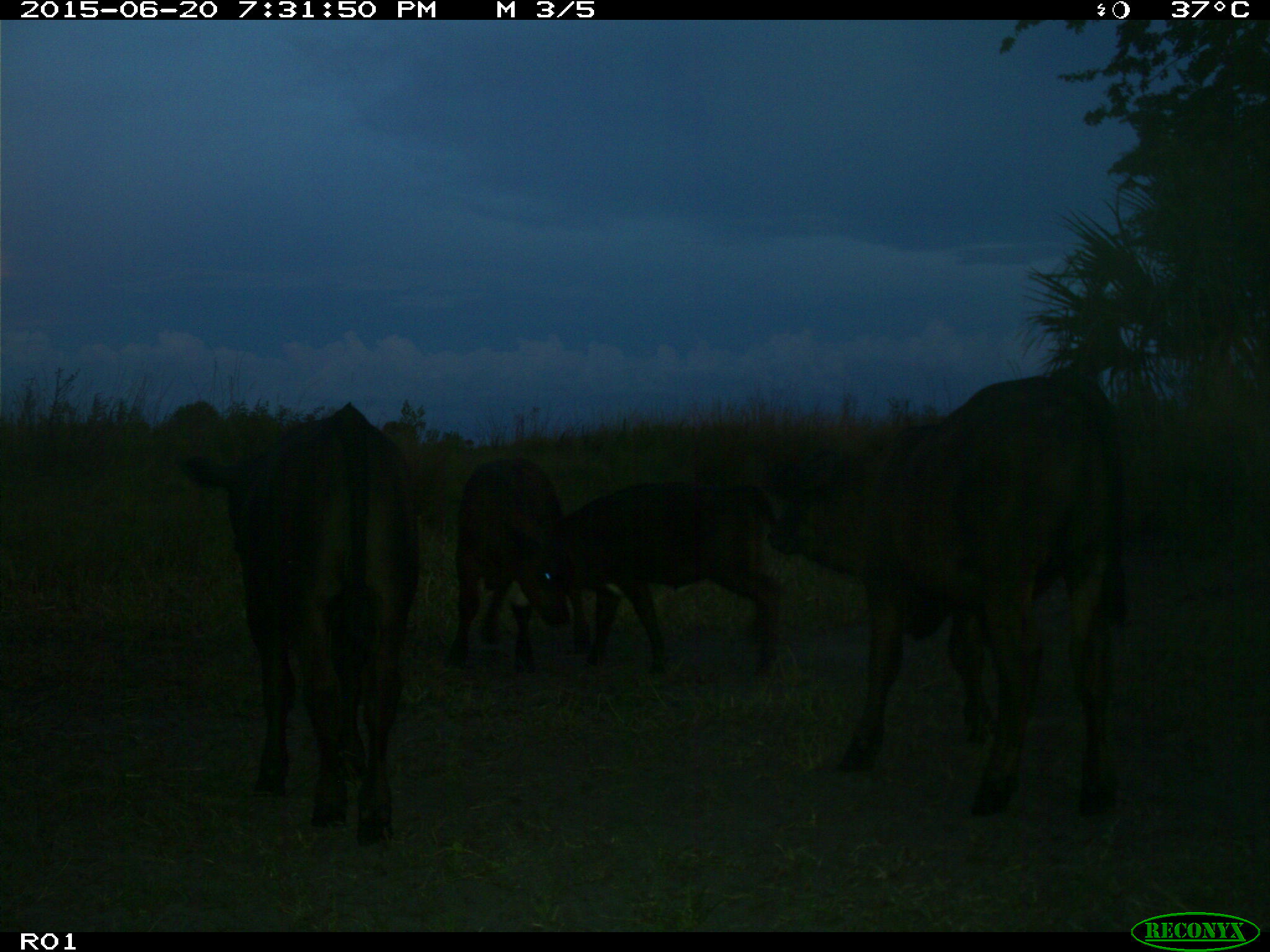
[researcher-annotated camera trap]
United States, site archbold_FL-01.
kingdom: Animalia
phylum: Chordata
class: Mammalia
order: Artiodactyla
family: Bovidae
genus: Bos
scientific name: Bos taurus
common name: domestic cow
Bos taurus (domestic cow).